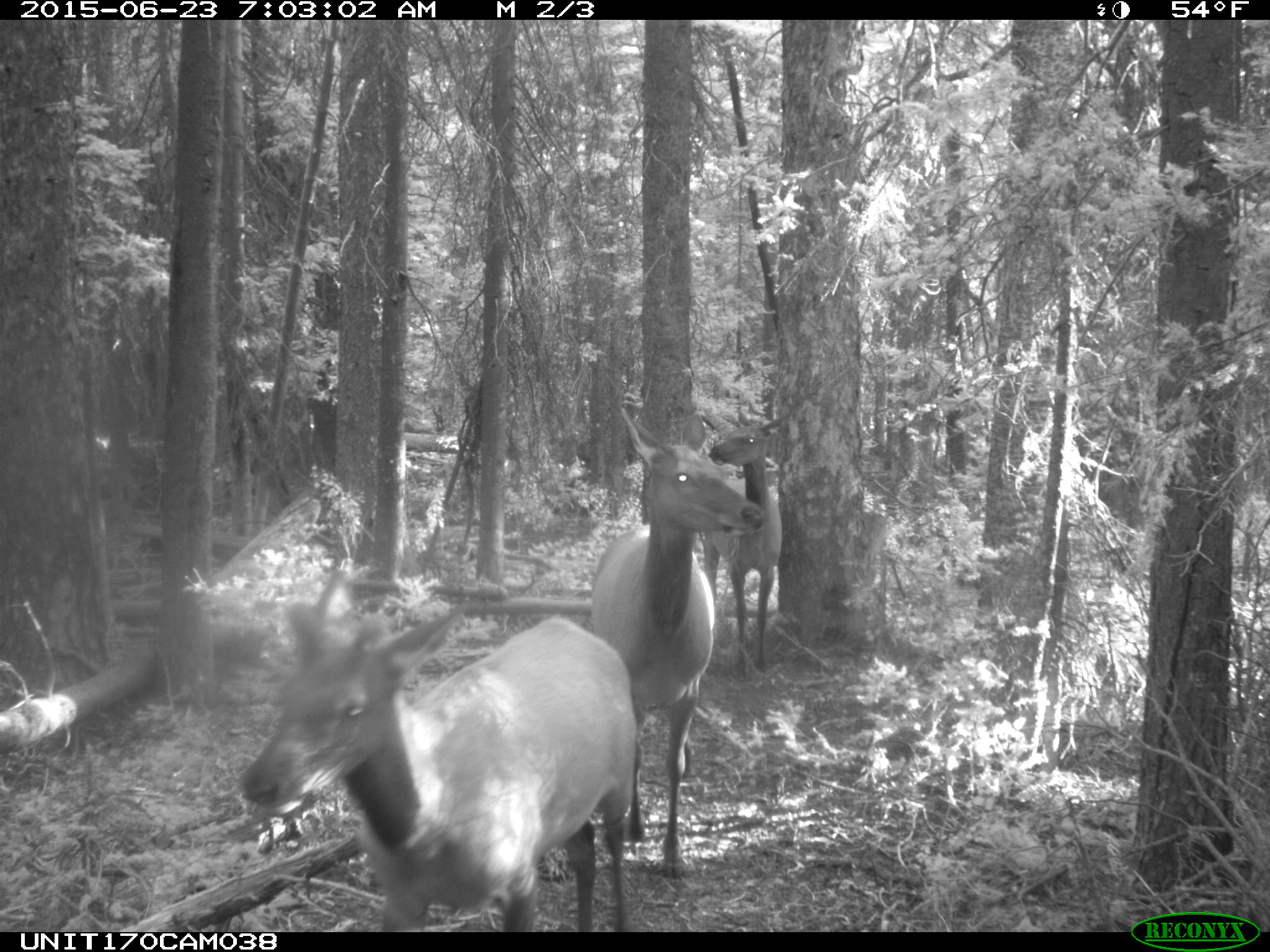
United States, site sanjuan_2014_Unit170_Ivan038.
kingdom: Animalia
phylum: Chordata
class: Mammalia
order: Artiodactyla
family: Cervidae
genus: Cervus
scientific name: Cervus elaphus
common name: red deer